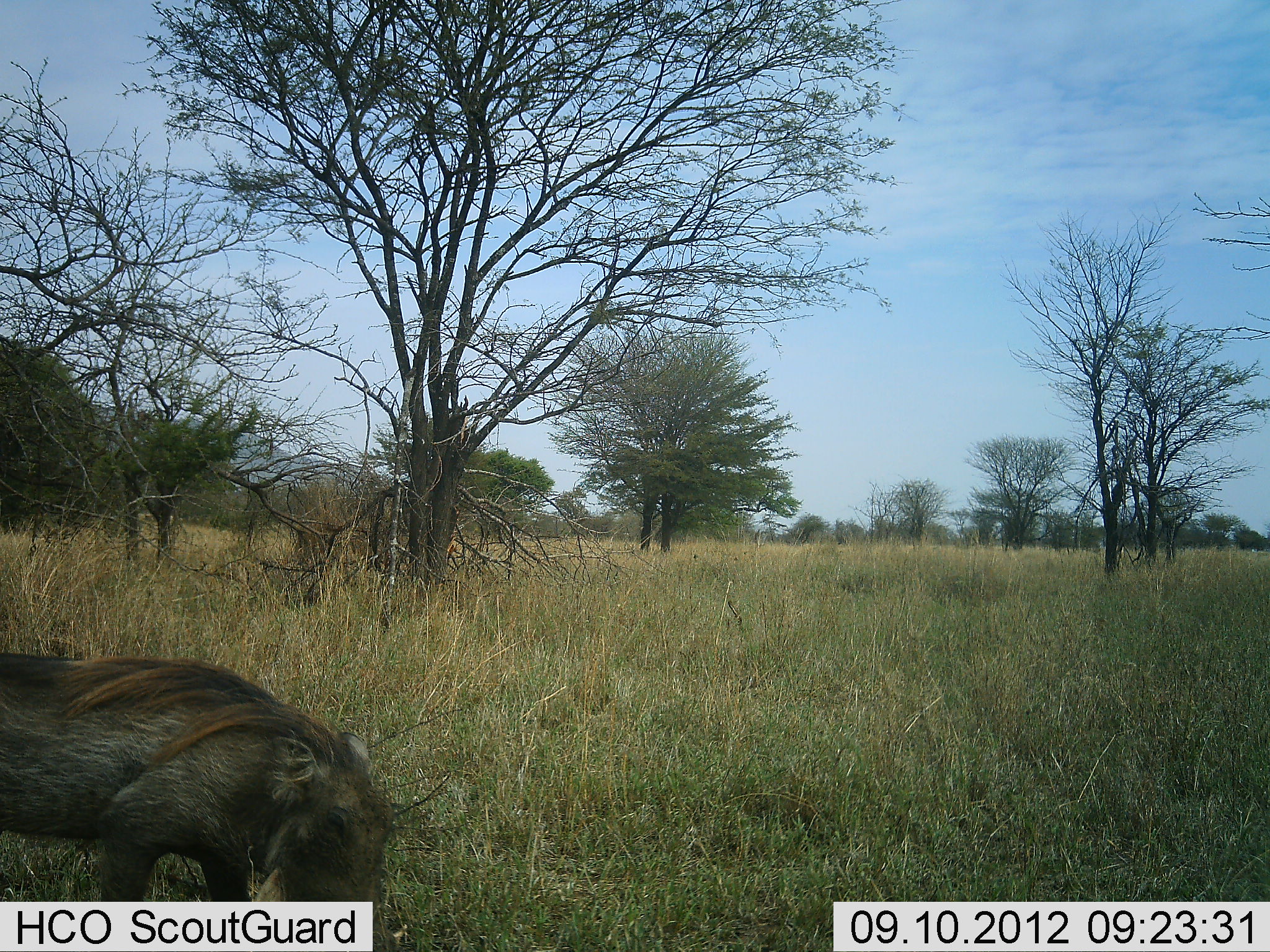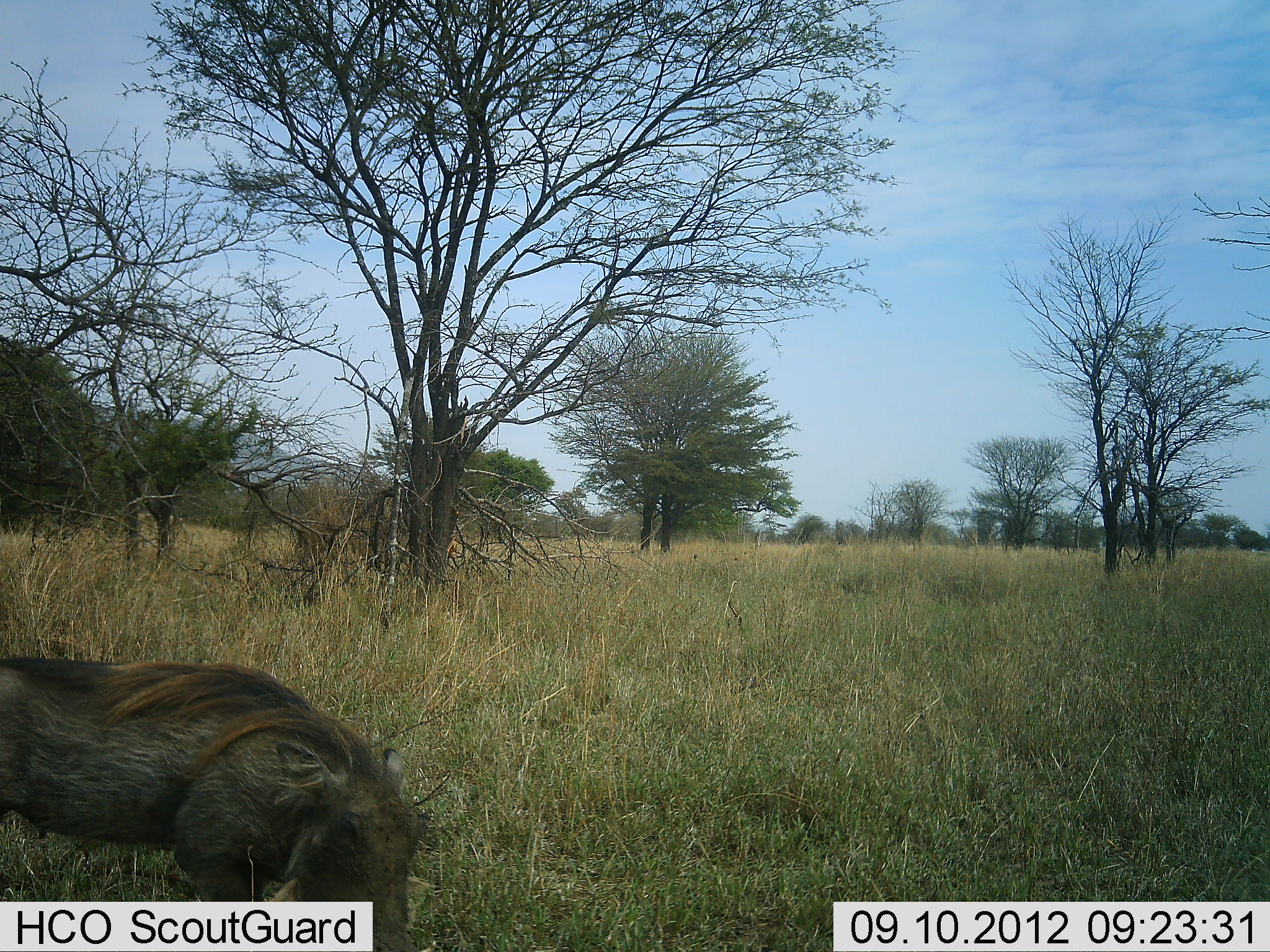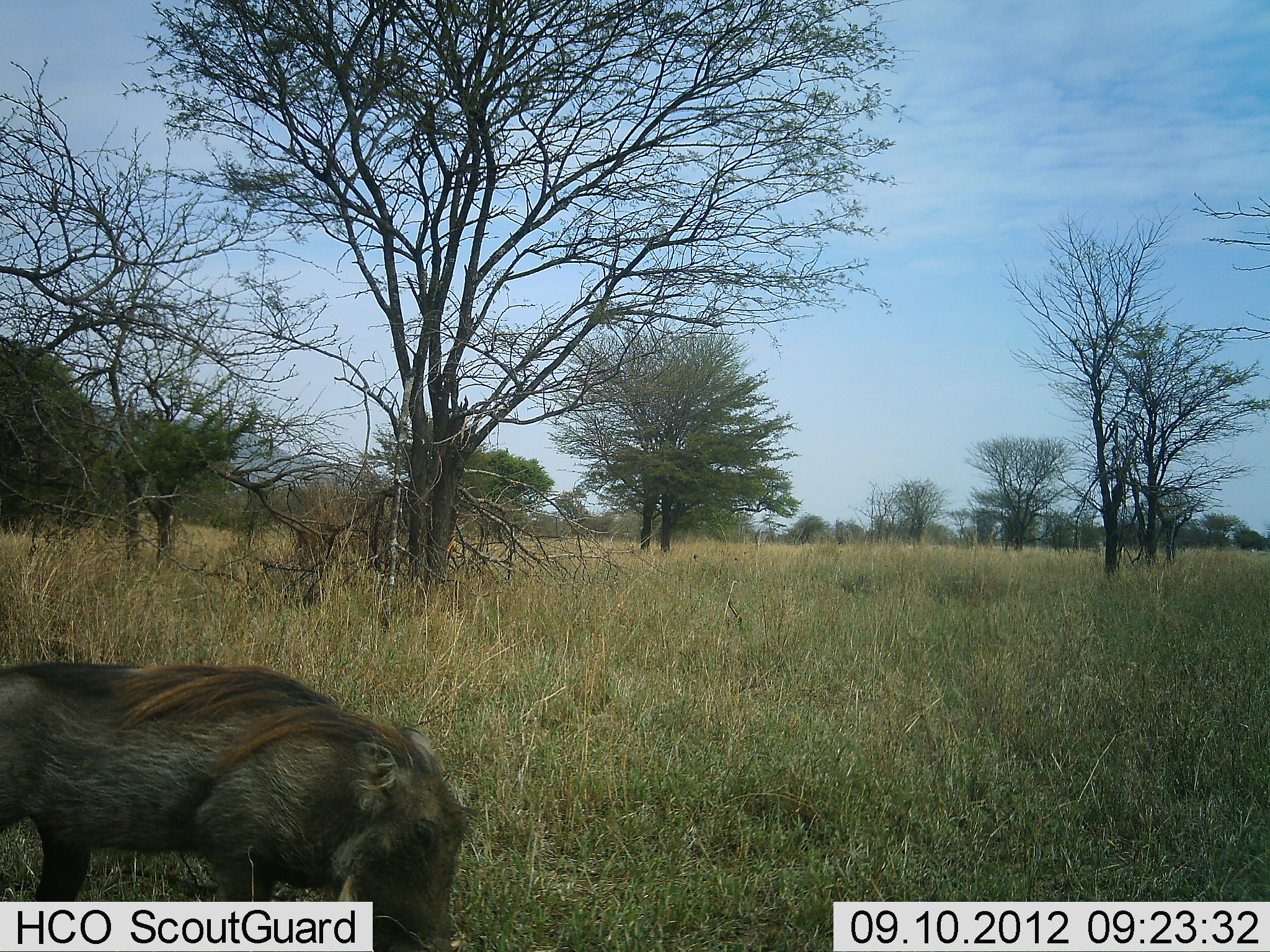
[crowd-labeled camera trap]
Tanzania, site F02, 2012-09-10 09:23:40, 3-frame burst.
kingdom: Animalia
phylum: Chordata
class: Mammalia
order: Artiodactyla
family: Suidae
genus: Phacochoerus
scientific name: Phacochoerus africanus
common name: warthog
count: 1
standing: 30%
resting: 0%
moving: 30%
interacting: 0%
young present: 0%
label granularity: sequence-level